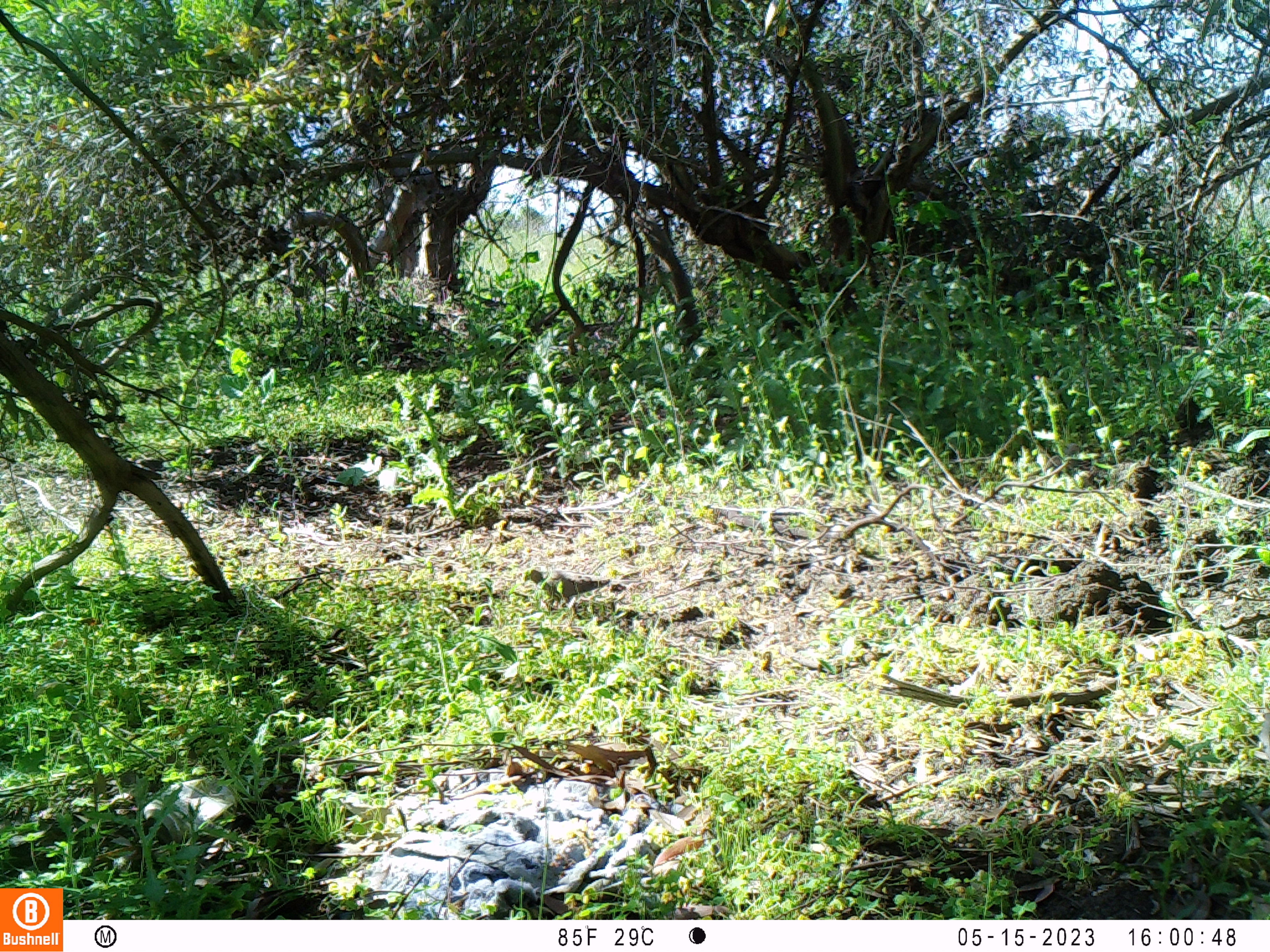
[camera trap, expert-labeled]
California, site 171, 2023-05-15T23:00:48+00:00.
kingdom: Animalia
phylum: Chordata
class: Aves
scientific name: Aves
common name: bird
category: unknown bird